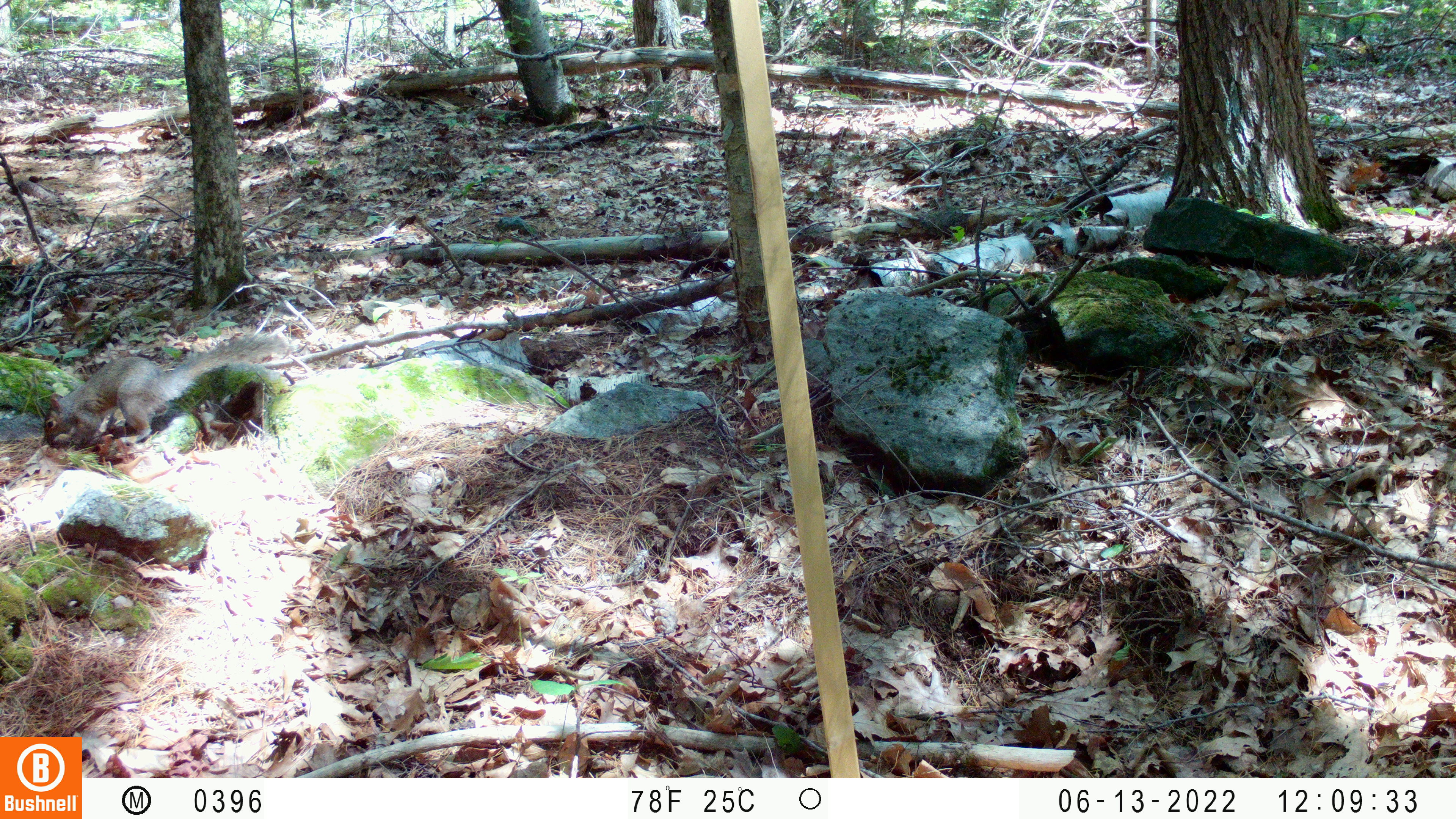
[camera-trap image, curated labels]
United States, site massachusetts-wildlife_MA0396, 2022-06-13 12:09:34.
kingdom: Animalia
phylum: Chordata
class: Mammalia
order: Rodentia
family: Sciuridae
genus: Sciurus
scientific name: Sciurus carolinensis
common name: gray squirrel